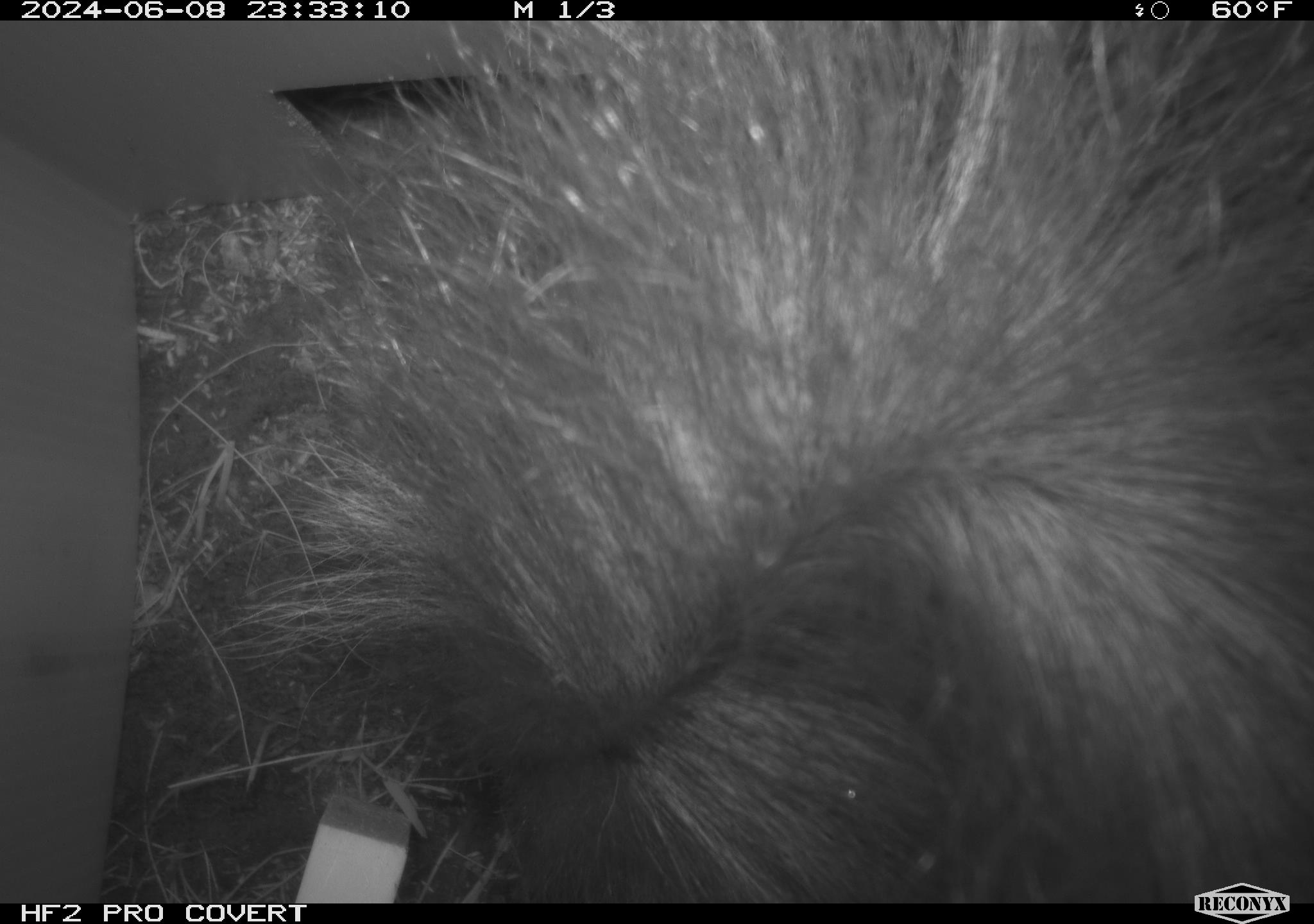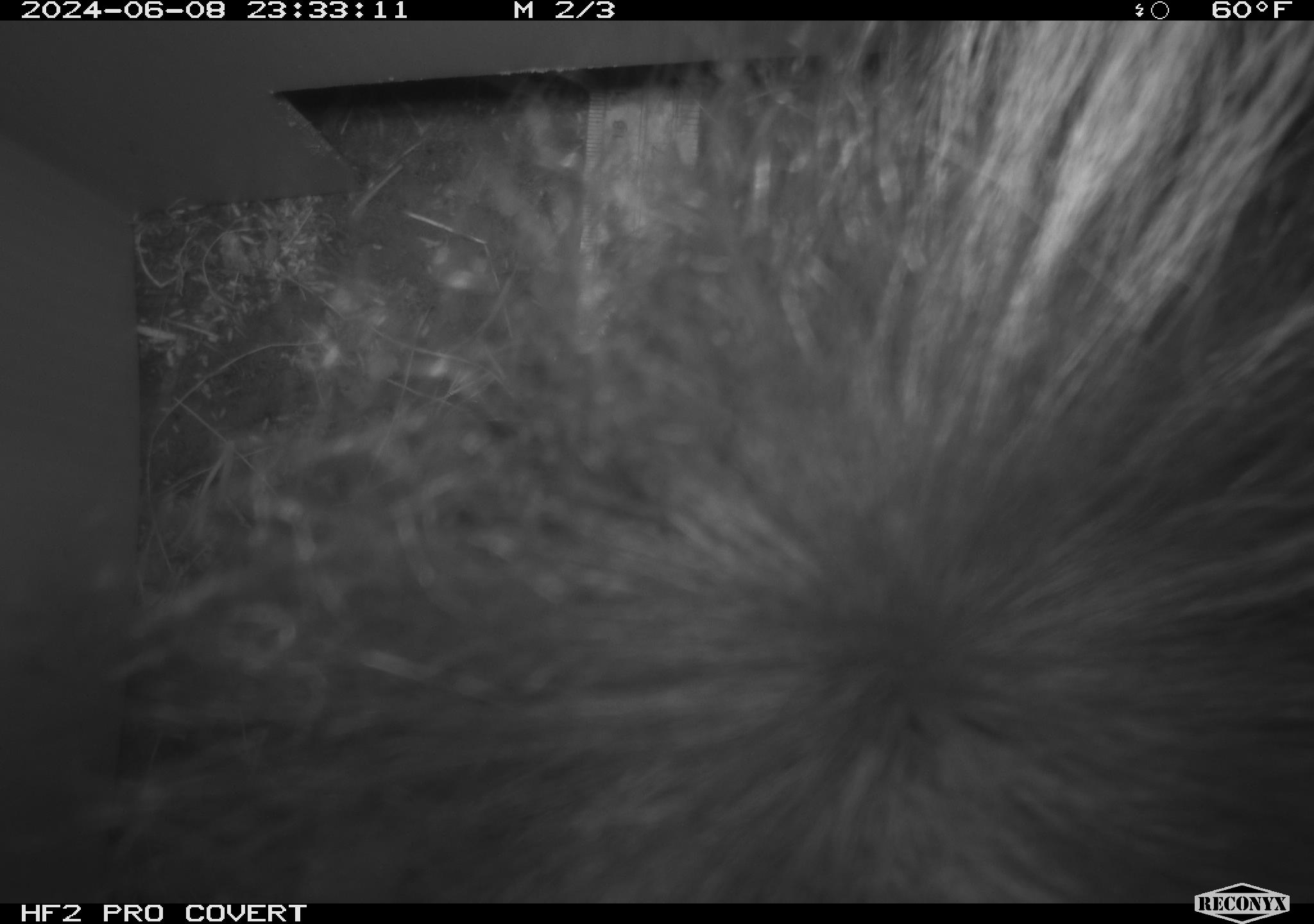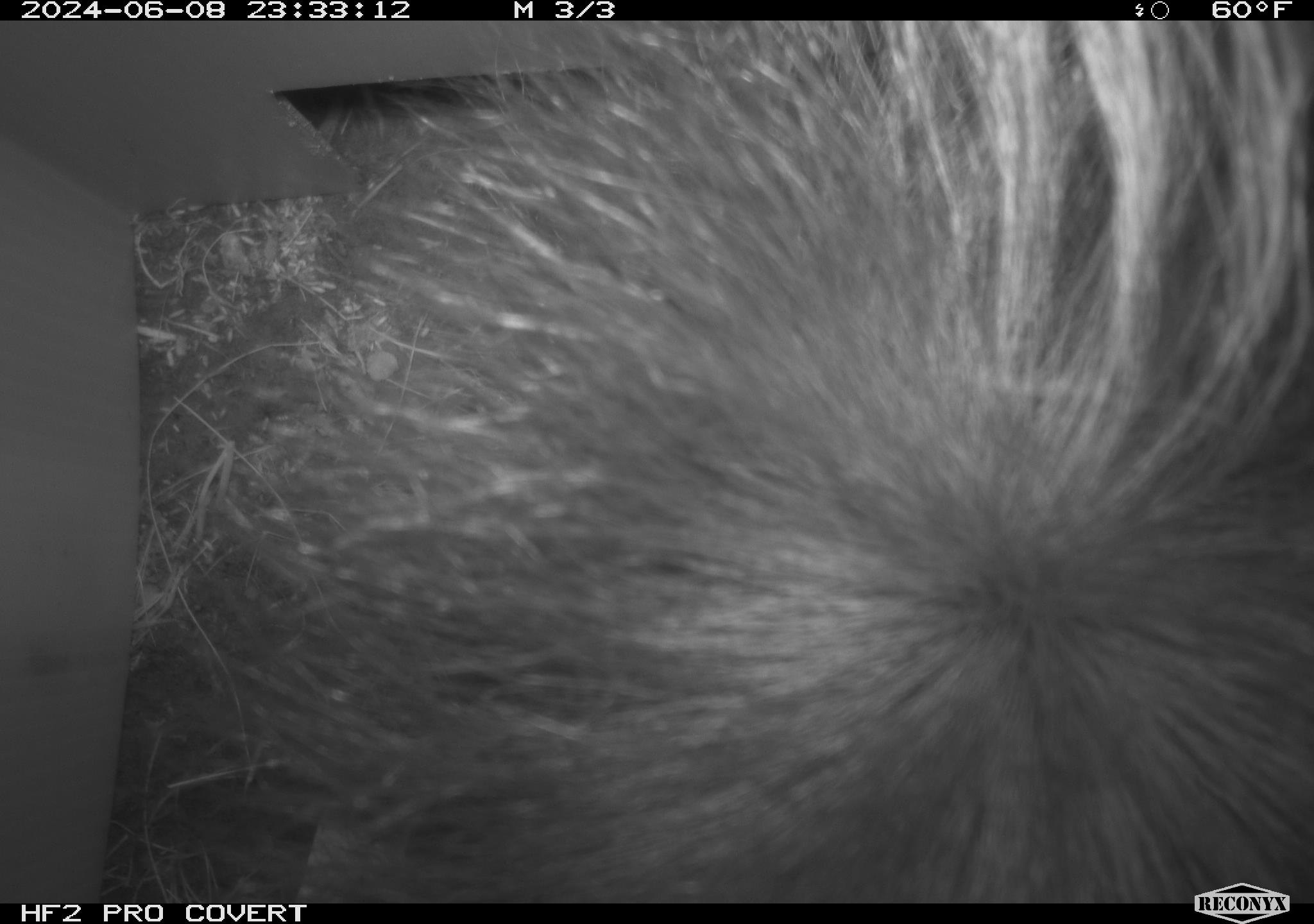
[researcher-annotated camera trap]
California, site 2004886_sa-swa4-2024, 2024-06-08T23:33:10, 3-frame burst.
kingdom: Animalia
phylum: Chordata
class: Mammalia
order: Carnivora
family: Mephitidae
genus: Mephitis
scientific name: Mephitis mephitis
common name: striped skunk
Striped skunk (Mephitis mephitis).